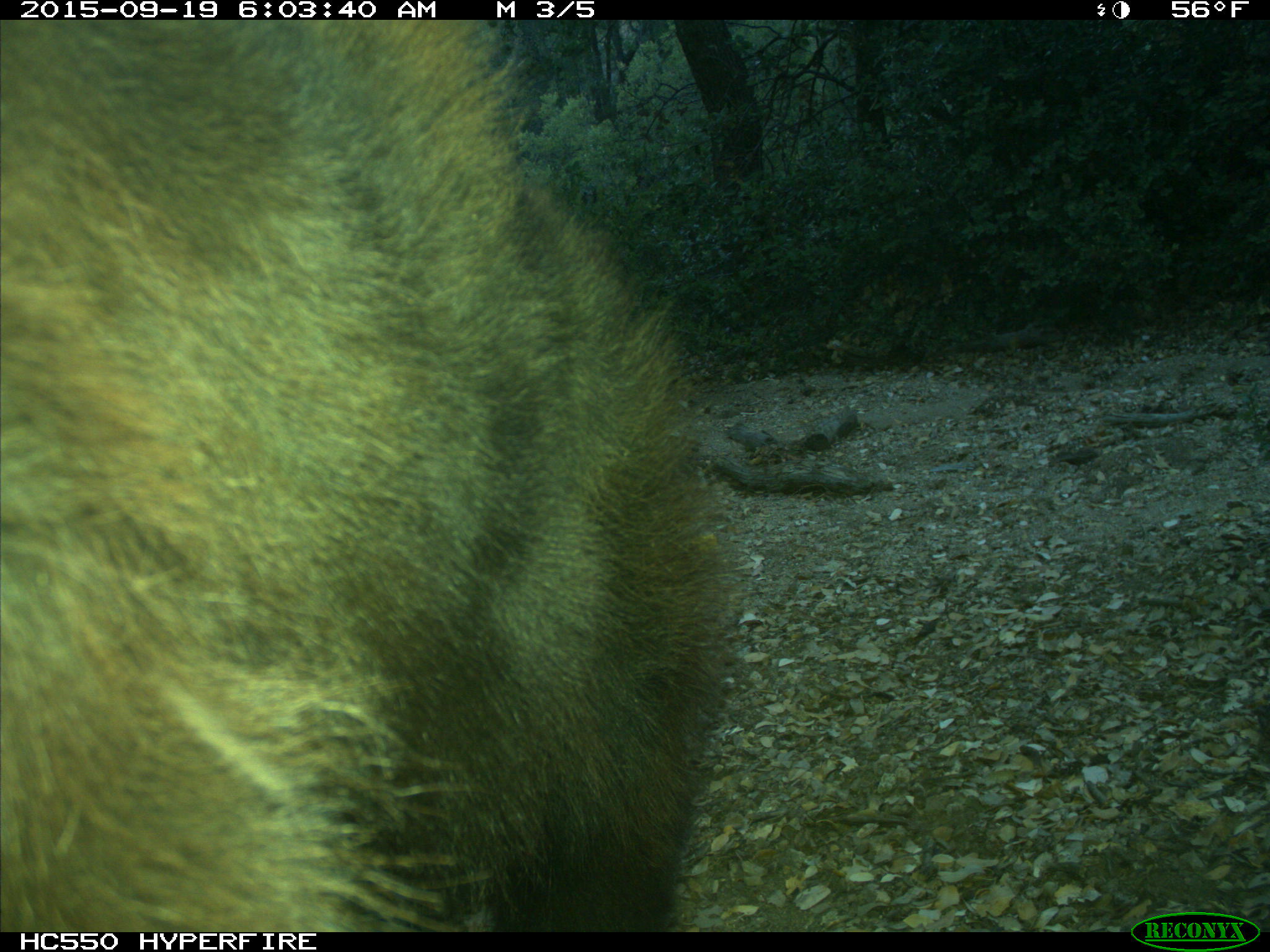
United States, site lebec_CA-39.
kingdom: Animalia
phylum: Chordata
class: Mammalia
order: Carnivora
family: Ursidae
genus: Ursus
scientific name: Ursus americanus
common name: american black bear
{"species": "Ursus americanus (american black bear)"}